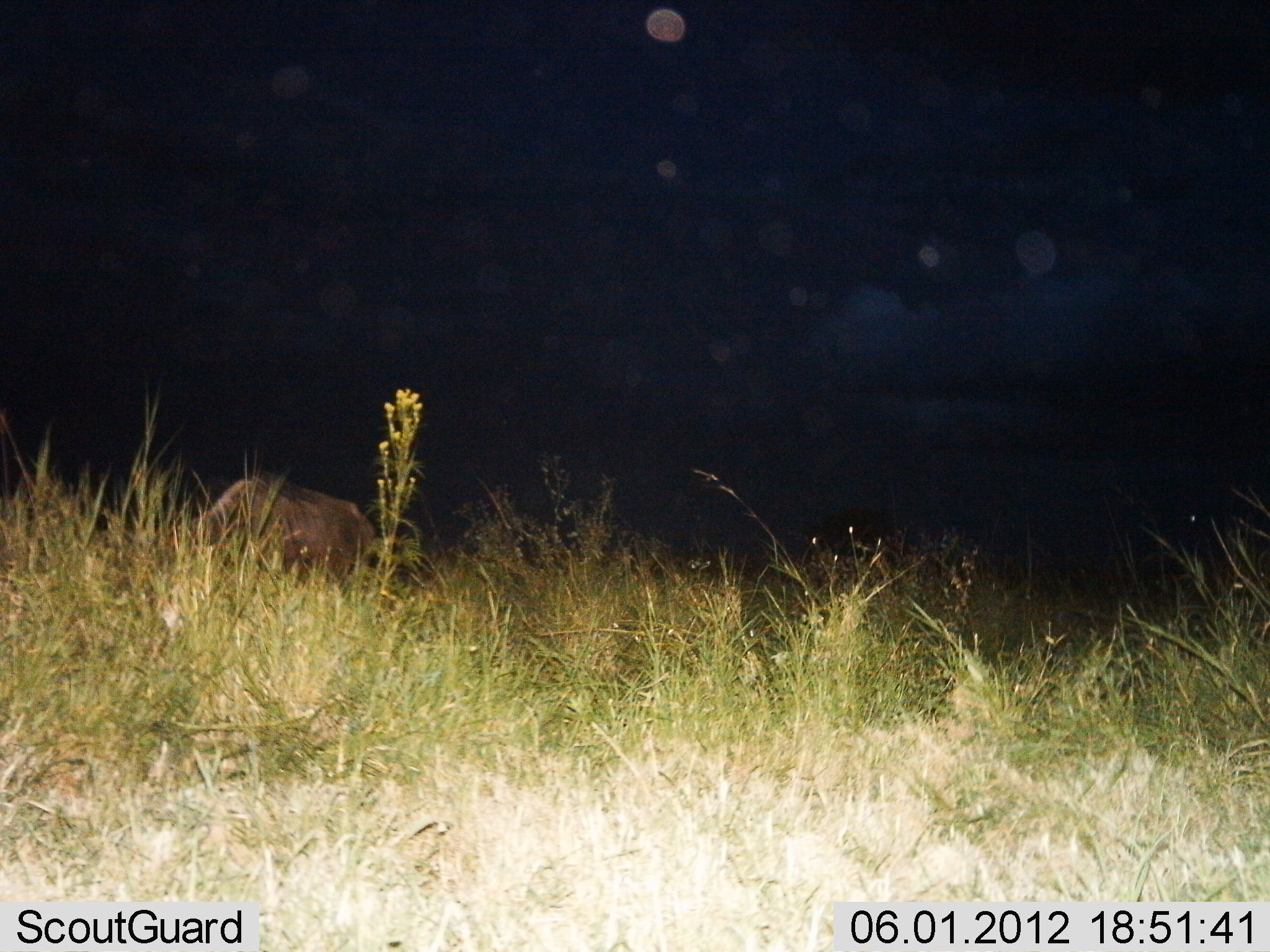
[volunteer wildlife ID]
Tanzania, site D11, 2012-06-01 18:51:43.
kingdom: Animalia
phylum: Chordata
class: Mammalia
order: Artiodactyla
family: Bovidae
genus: Connochaetes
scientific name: Connochaetes taurinus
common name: blue wildebeest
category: wildebeest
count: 1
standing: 30%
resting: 0%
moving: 0%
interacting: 0%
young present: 0%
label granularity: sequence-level